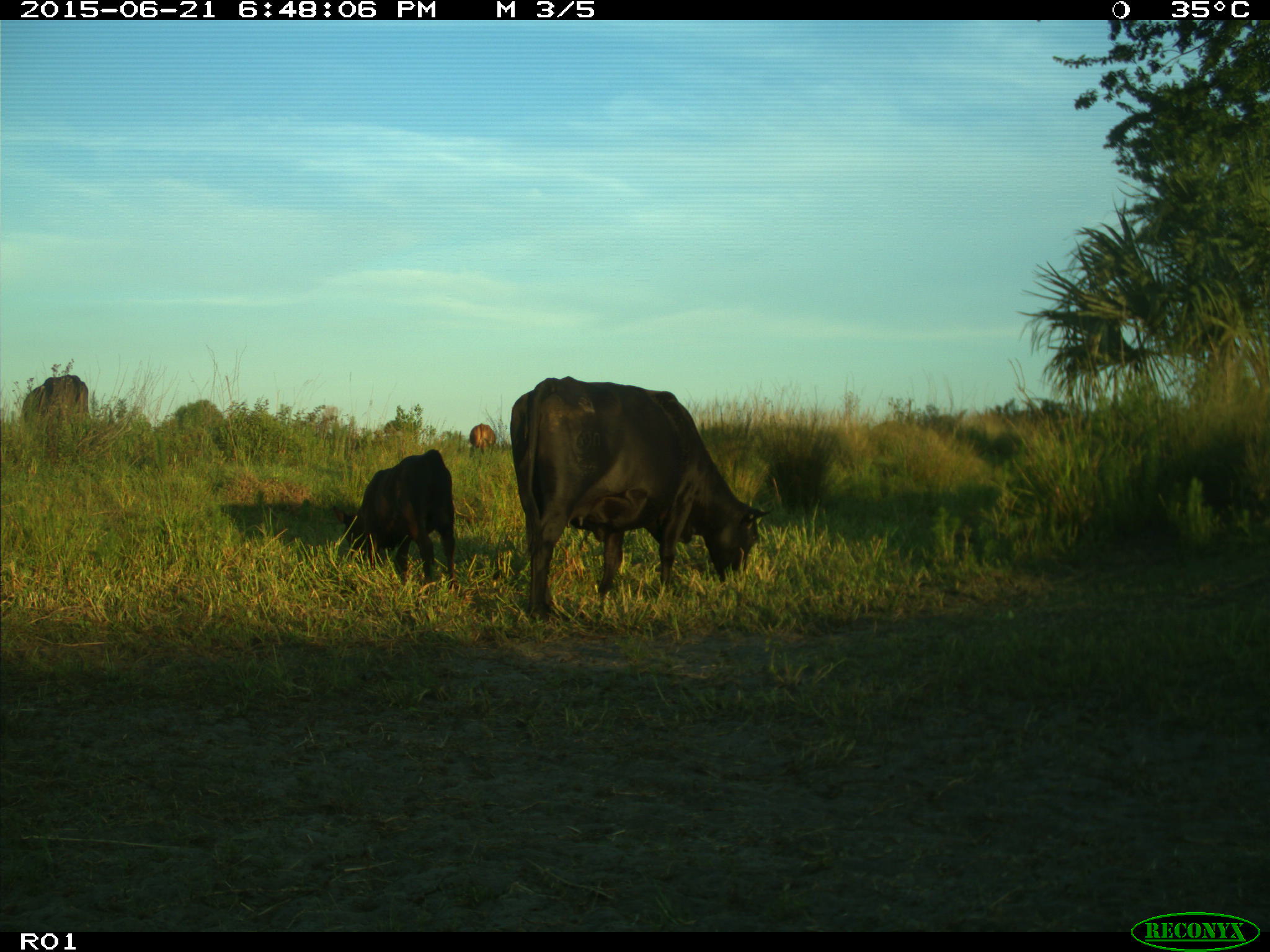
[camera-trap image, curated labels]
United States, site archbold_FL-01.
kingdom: Animalia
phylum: Chordata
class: Mammalia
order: Artiodactyla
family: Bovidae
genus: Bos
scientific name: Bos taurus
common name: domestic cow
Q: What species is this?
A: Bos taurus (domestic cow).